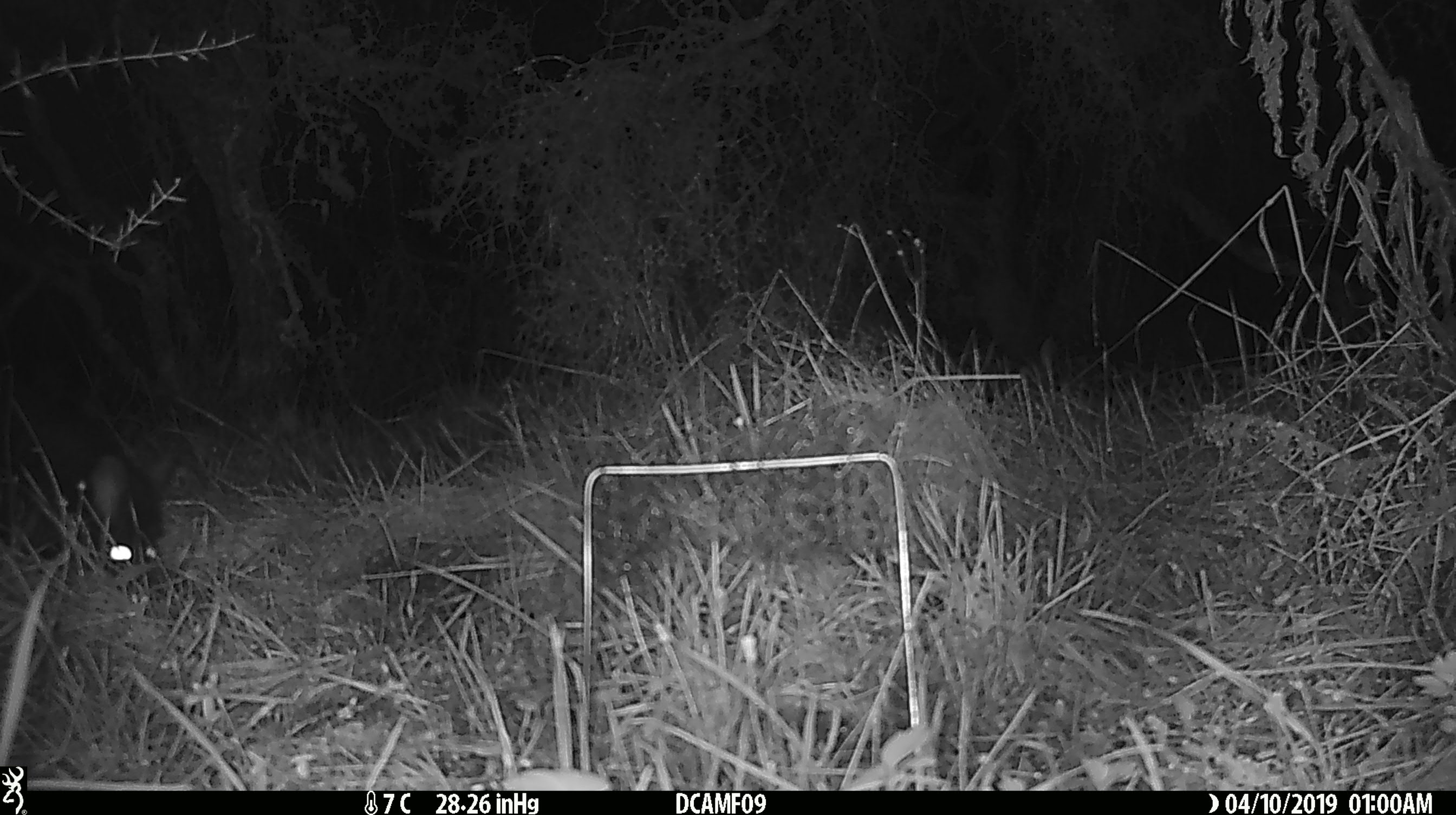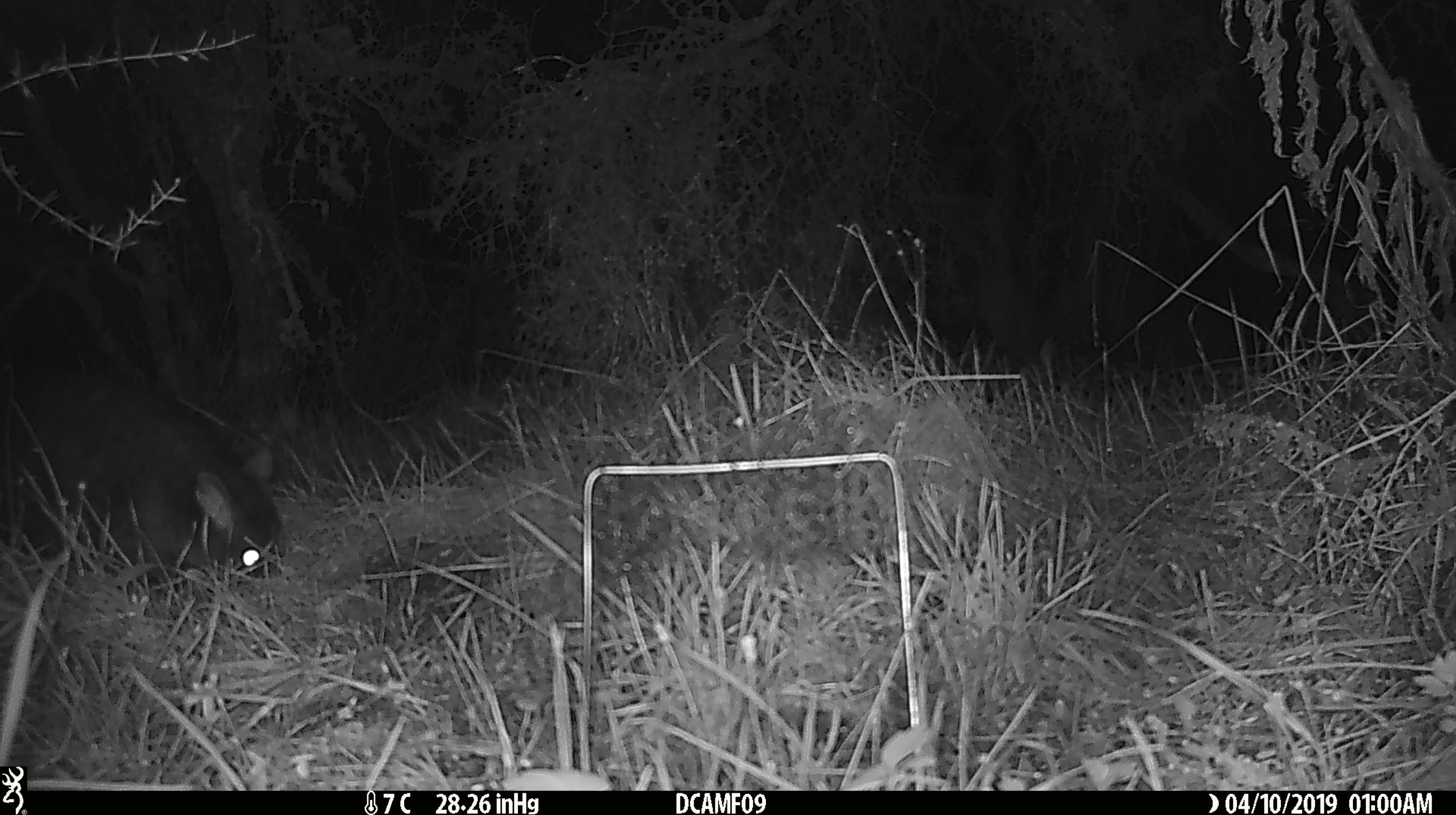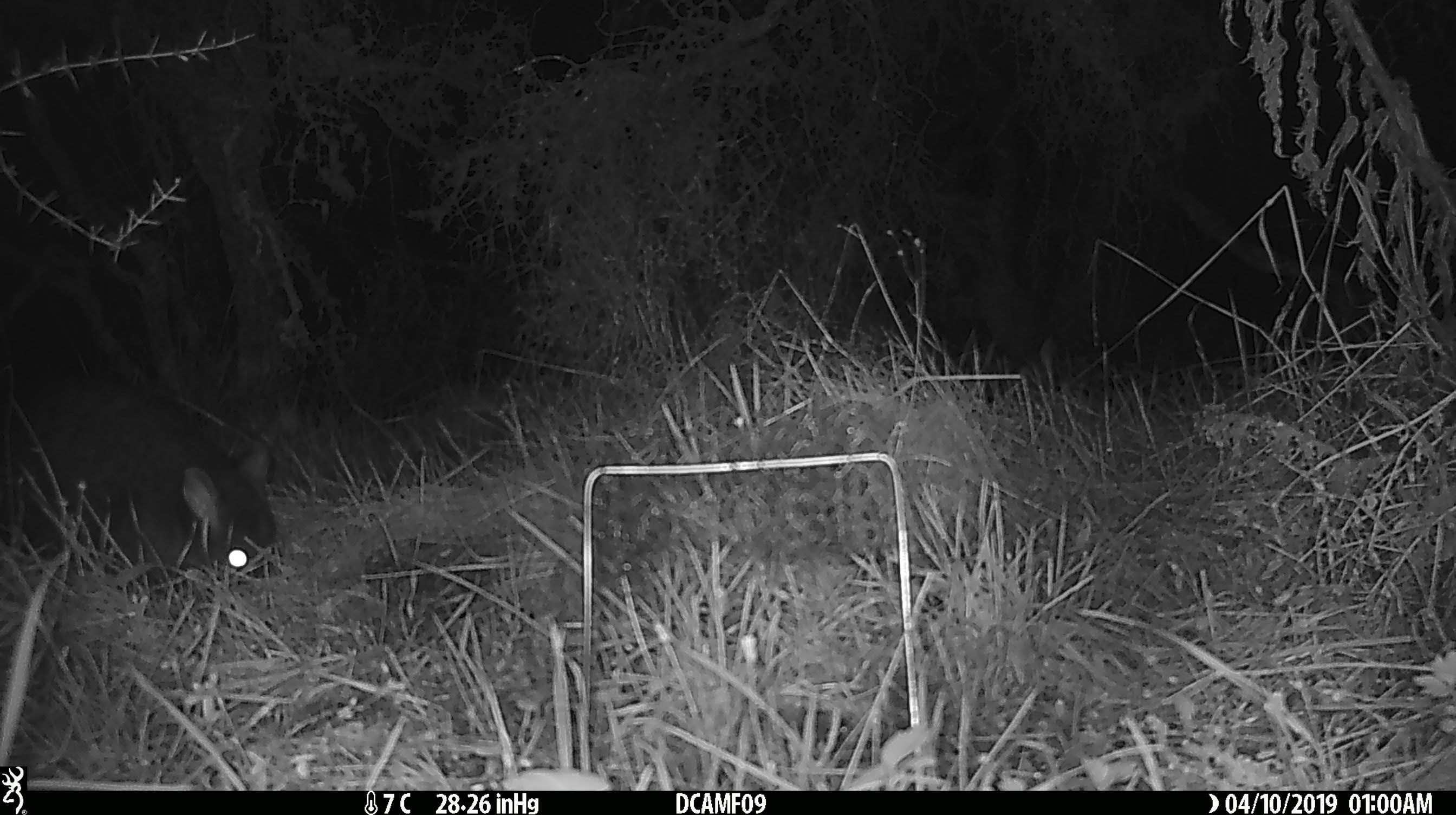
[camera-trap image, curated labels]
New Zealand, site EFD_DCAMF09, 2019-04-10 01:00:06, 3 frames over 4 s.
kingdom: Animalia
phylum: Chordata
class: Mammalia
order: Diprotodontia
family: Phalangeridae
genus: Trichosurus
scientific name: Trichosurus vulpecula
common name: common brushtail possum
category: possum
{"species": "possum (common brushtail possum) (Trichosurus vulpecula)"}